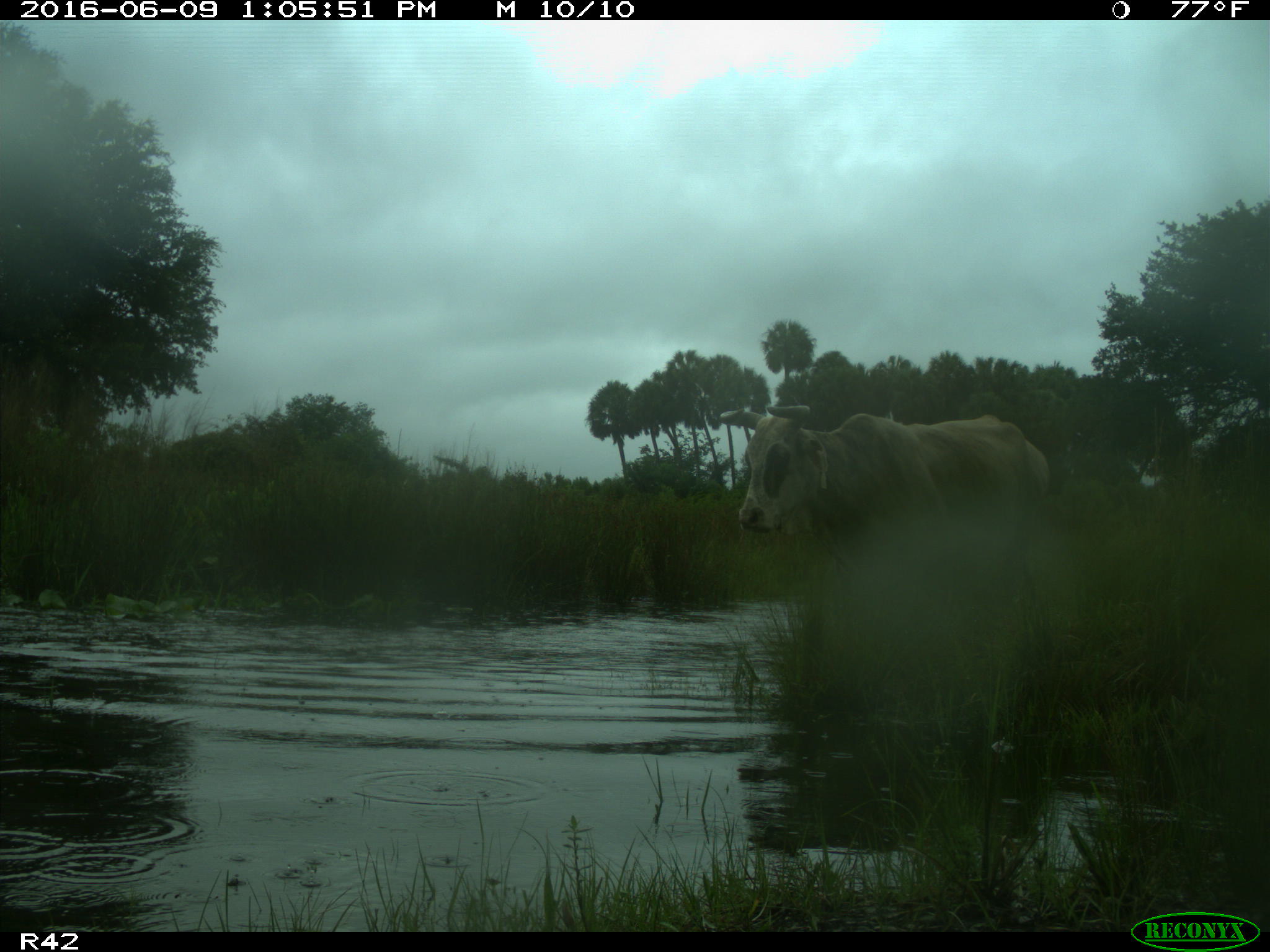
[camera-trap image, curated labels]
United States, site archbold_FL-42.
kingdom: Animalia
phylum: Chordata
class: Mammalia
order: Artiodactyla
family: Bovidae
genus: Bos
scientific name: Bos taurus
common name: domestic cow